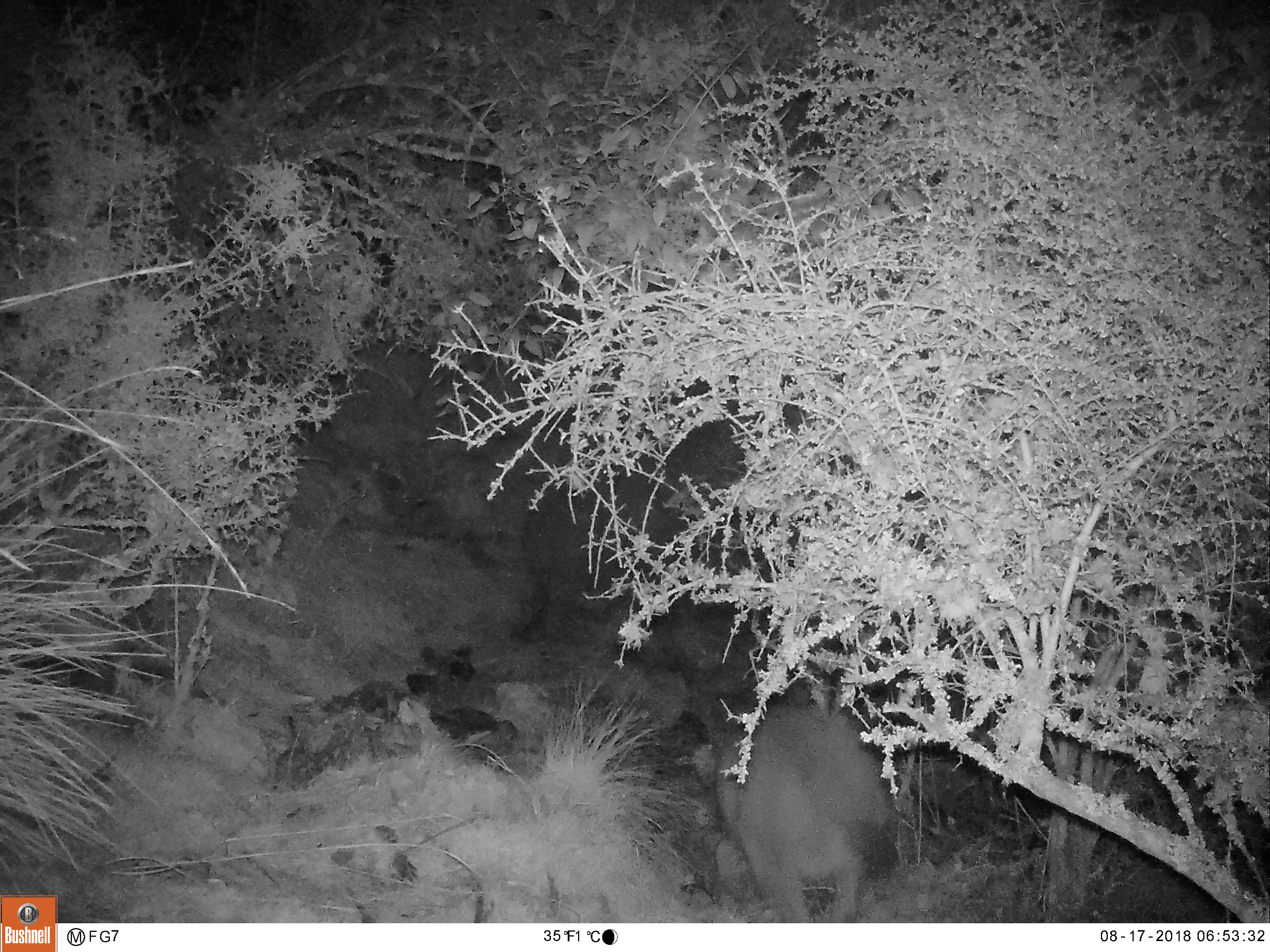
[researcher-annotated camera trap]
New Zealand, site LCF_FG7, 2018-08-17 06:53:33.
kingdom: Animalia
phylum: Chordata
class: Mammalia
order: Diprotodontia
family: Macropodidae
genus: Notamacropus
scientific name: Notamacropus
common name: wallaby